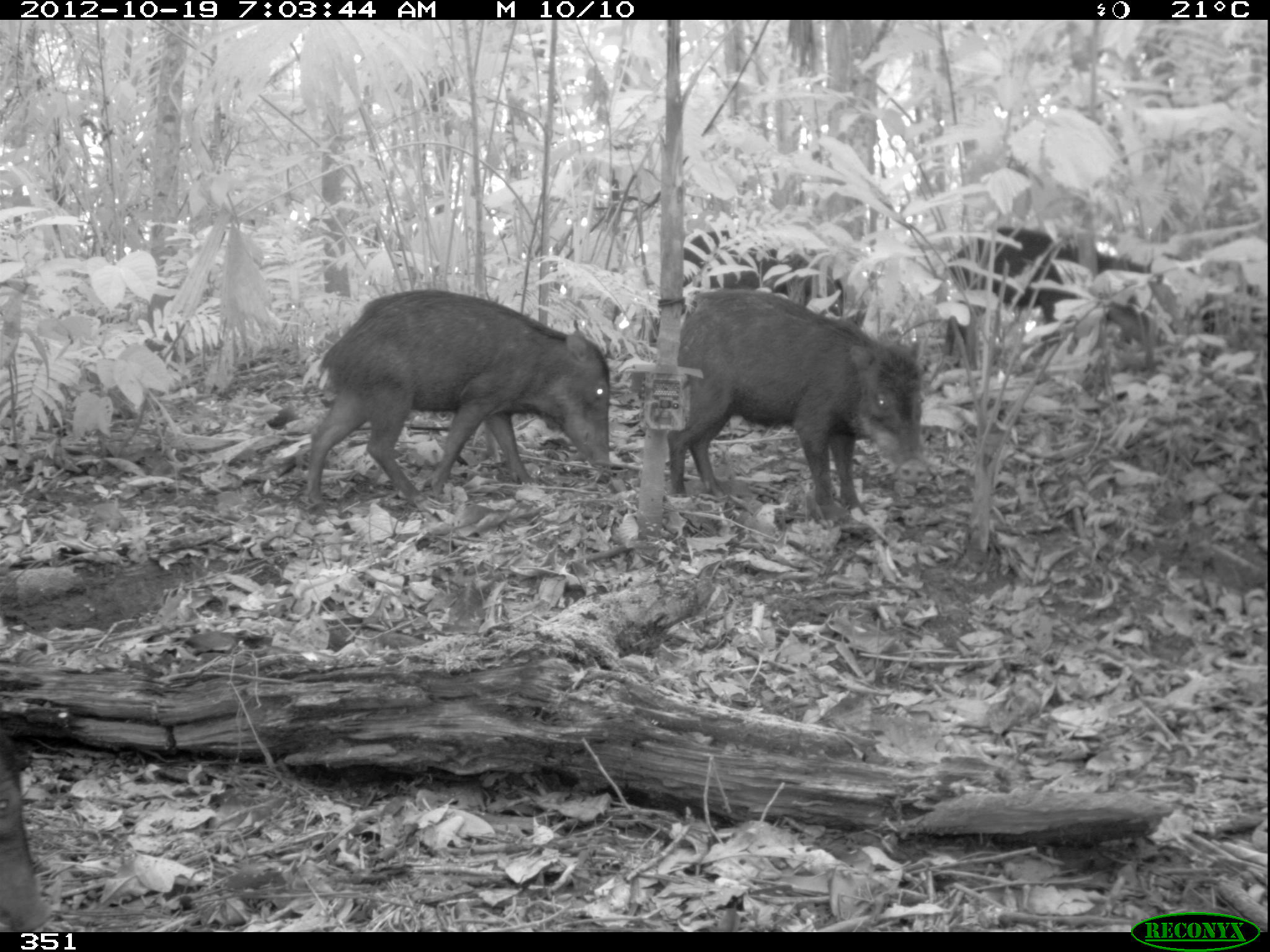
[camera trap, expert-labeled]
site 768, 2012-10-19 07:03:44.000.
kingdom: Animalia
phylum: Chordata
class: Mammalia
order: Artiodactyla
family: Tayassuidae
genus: Tayassu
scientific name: Tayassu pecari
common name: white-lipped peccary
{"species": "Tayassu pecari (white-lipped peccary)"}